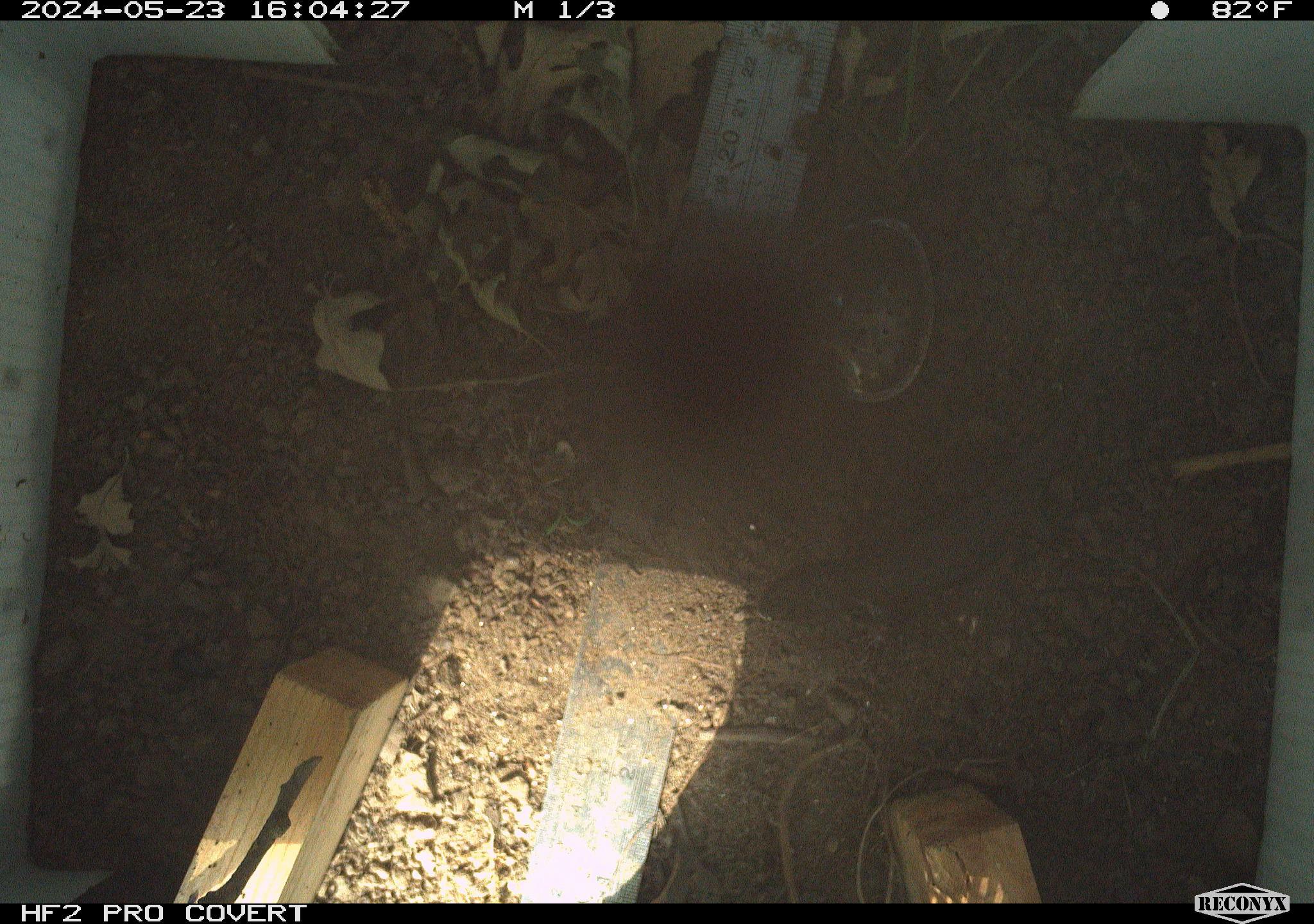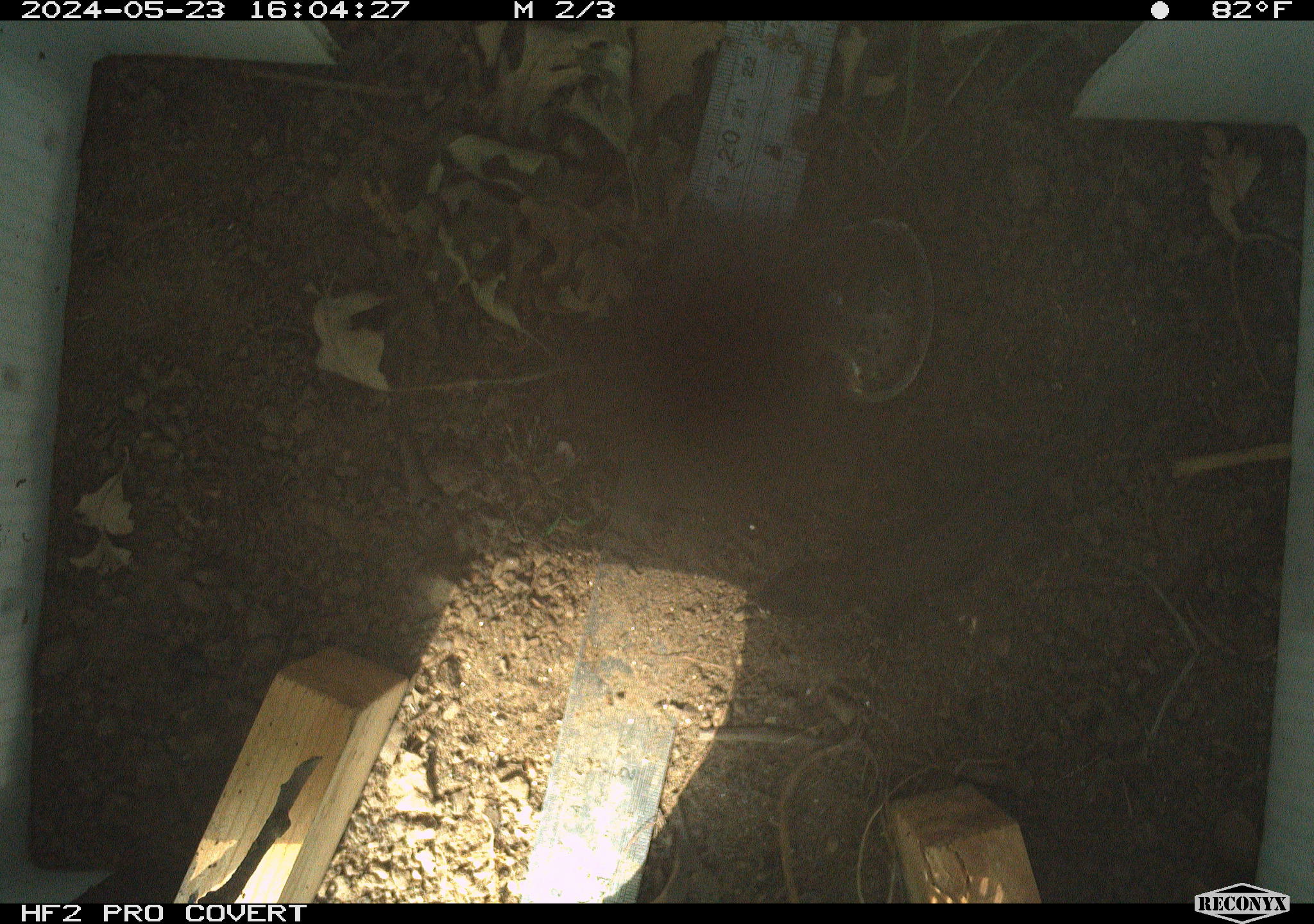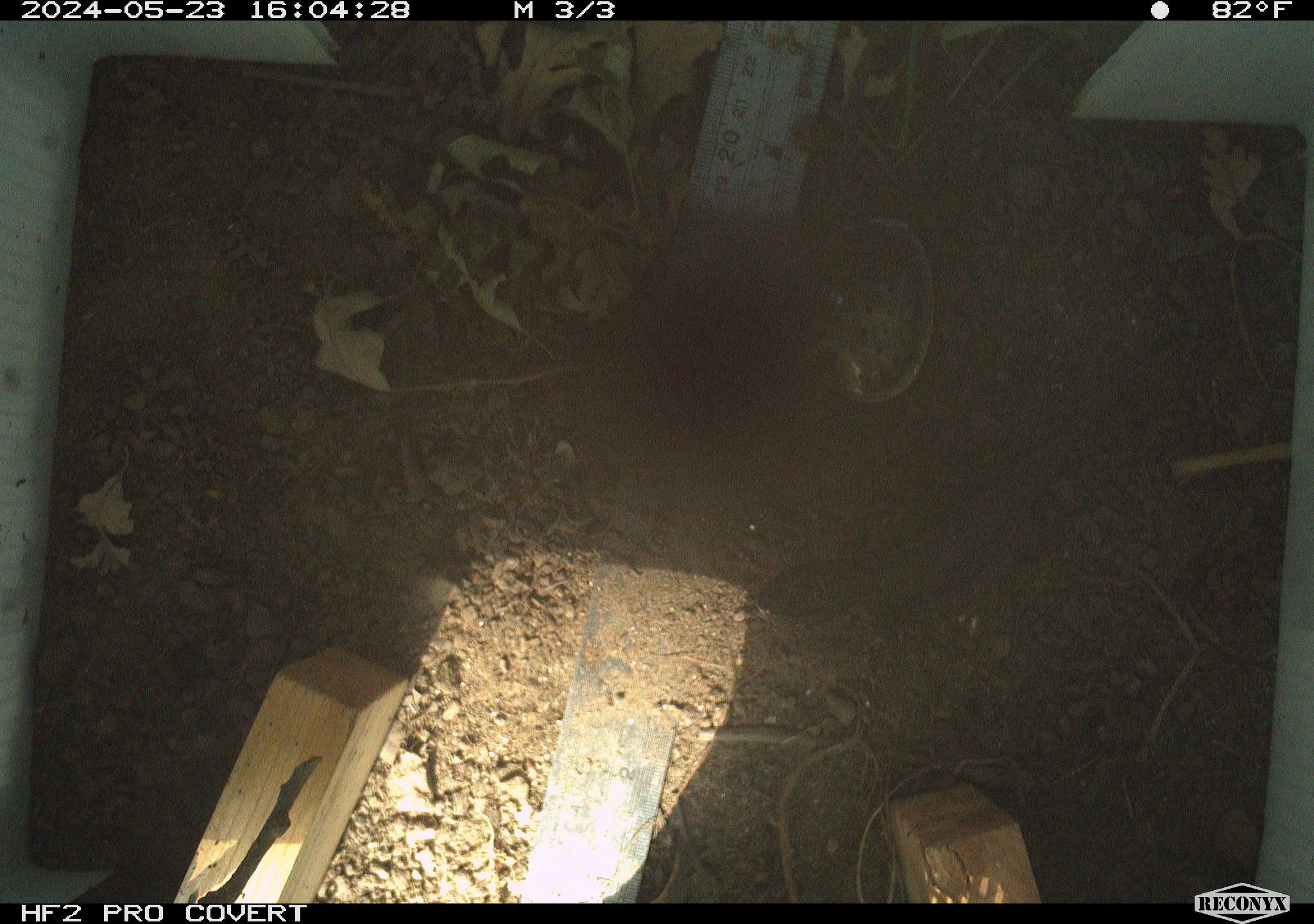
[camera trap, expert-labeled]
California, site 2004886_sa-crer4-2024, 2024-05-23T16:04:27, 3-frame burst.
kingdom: Animalia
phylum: Chordata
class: Reptilia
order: Squamata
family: Phrynosomatidae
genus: Sceloporus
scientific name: Sceloporus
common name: spiny lizards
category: sceloporus species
Sceloporus species (spiny lizards) (Sceloporus).